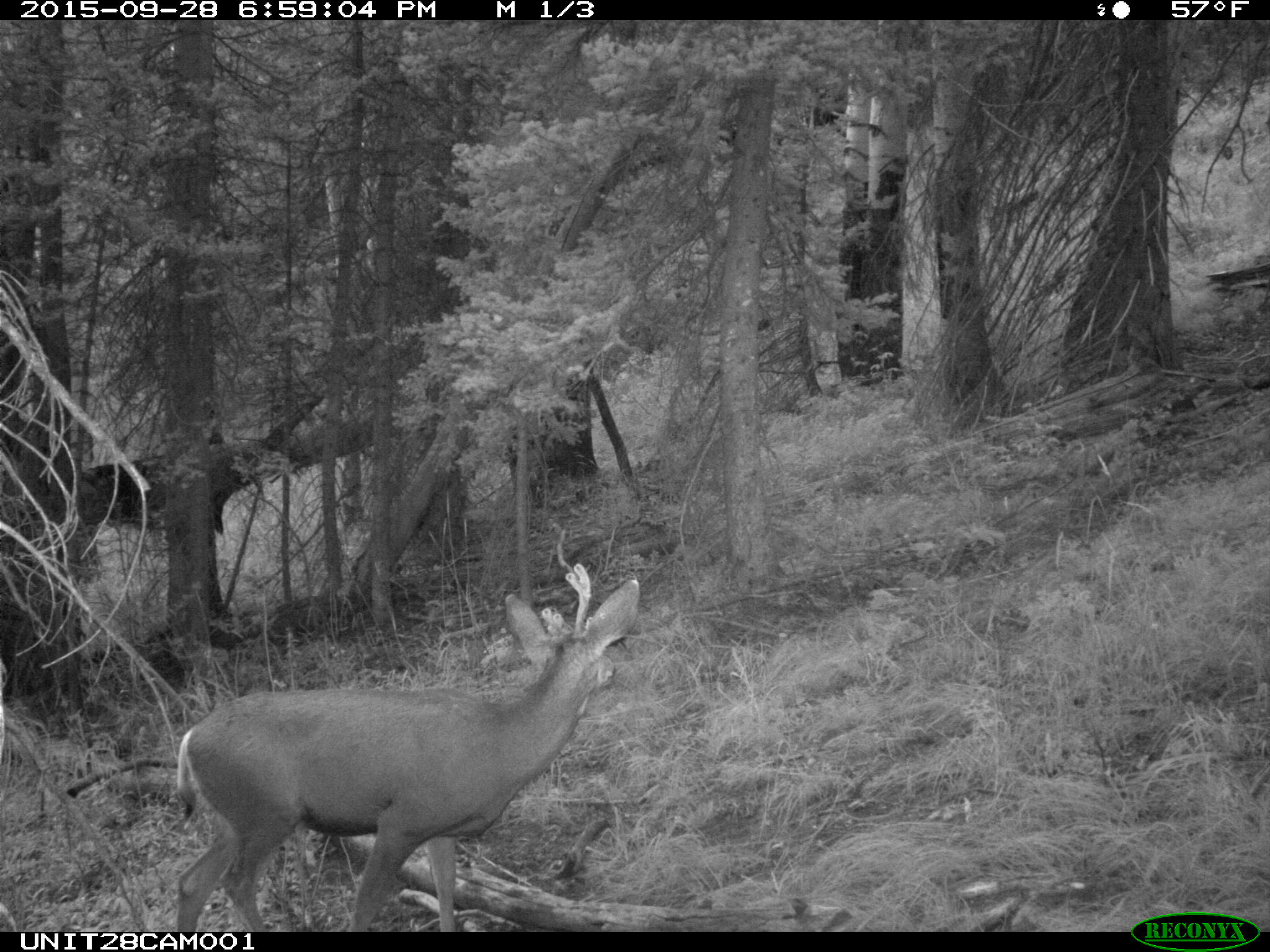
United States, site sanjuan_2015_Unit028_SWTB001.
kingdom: Animalia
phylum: Chordata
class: Mammalia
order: Artiodactyla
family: Cervidae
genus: Odocoileus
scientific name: Odocoileus hemionus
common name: mule deer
Odocoileus hemionus (mule deer).